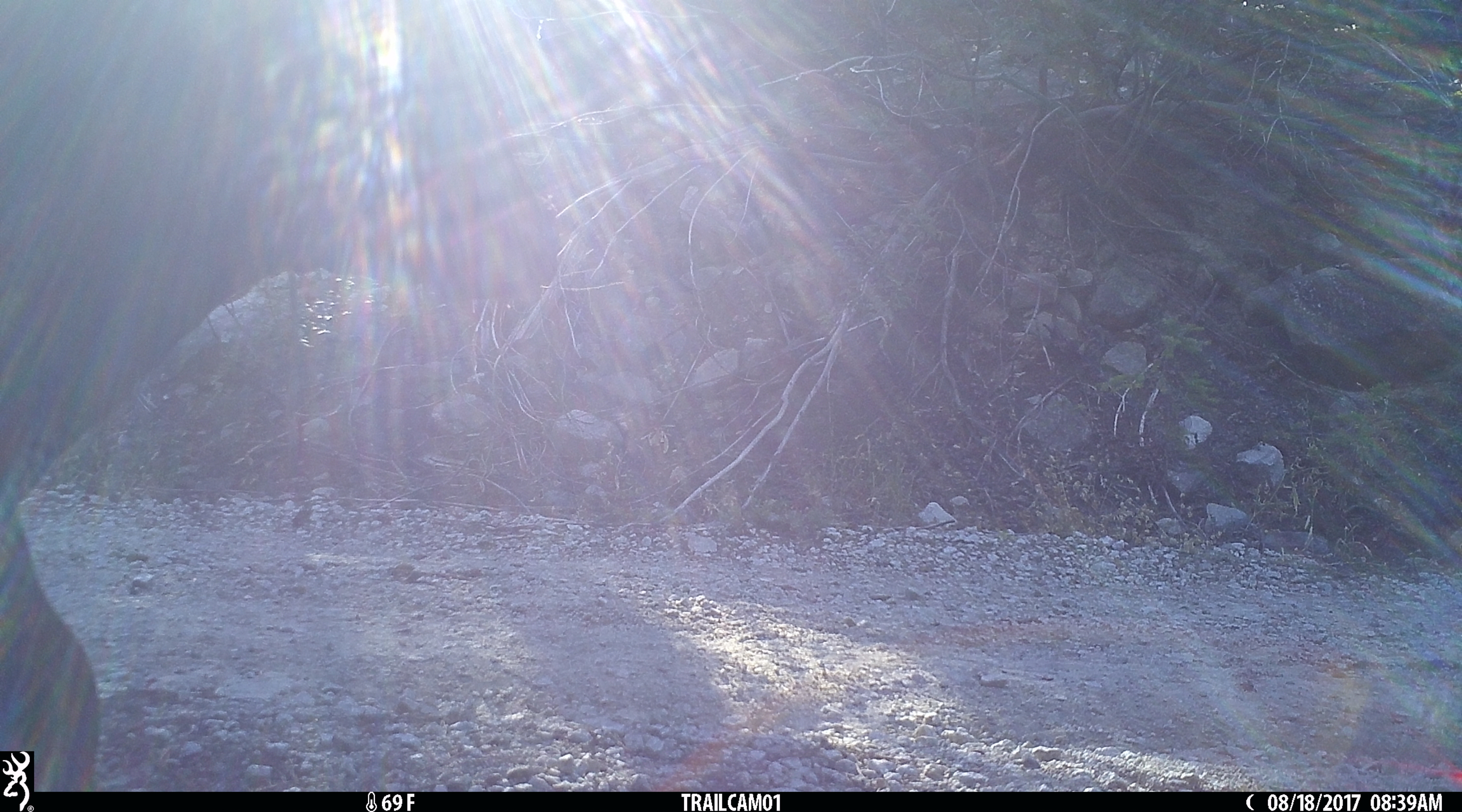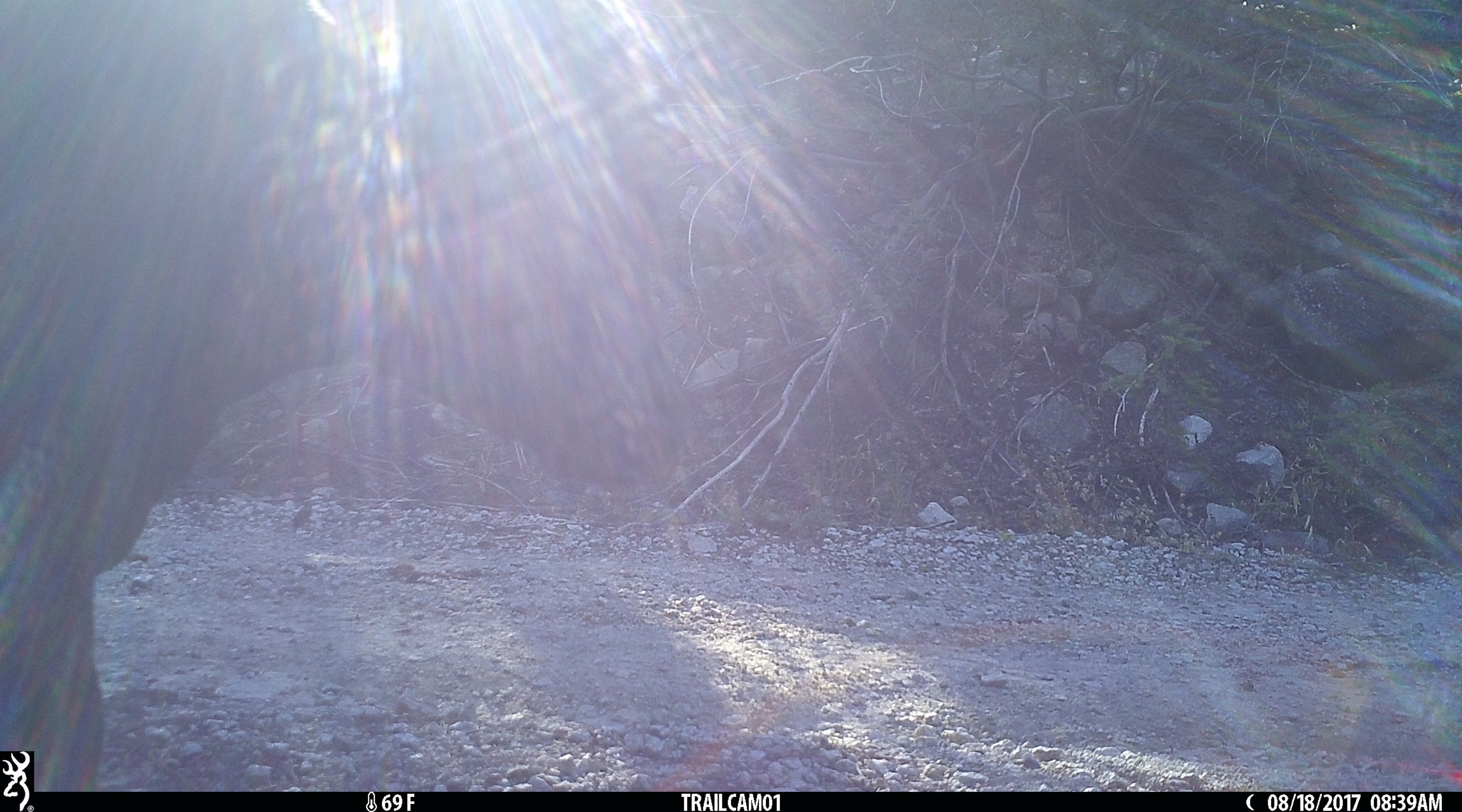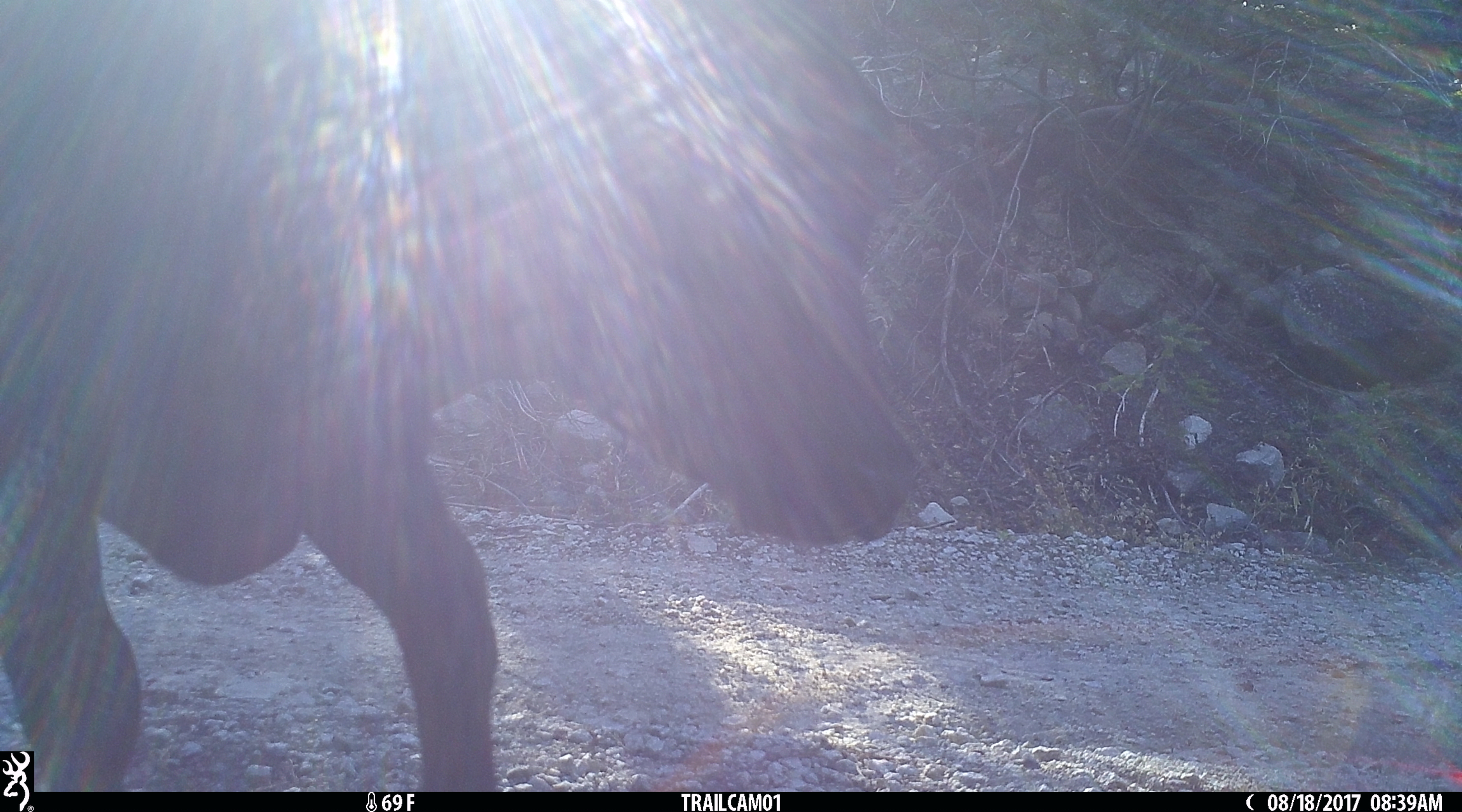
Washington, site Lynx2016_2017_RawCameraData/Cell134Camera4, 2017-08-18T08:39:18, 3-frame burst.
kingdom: Animalia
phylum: Chordata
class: Mammalia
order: Artiodactyla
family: Bovidae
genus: Bos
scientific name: Bos taurus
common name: domestic cattle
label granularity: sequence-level